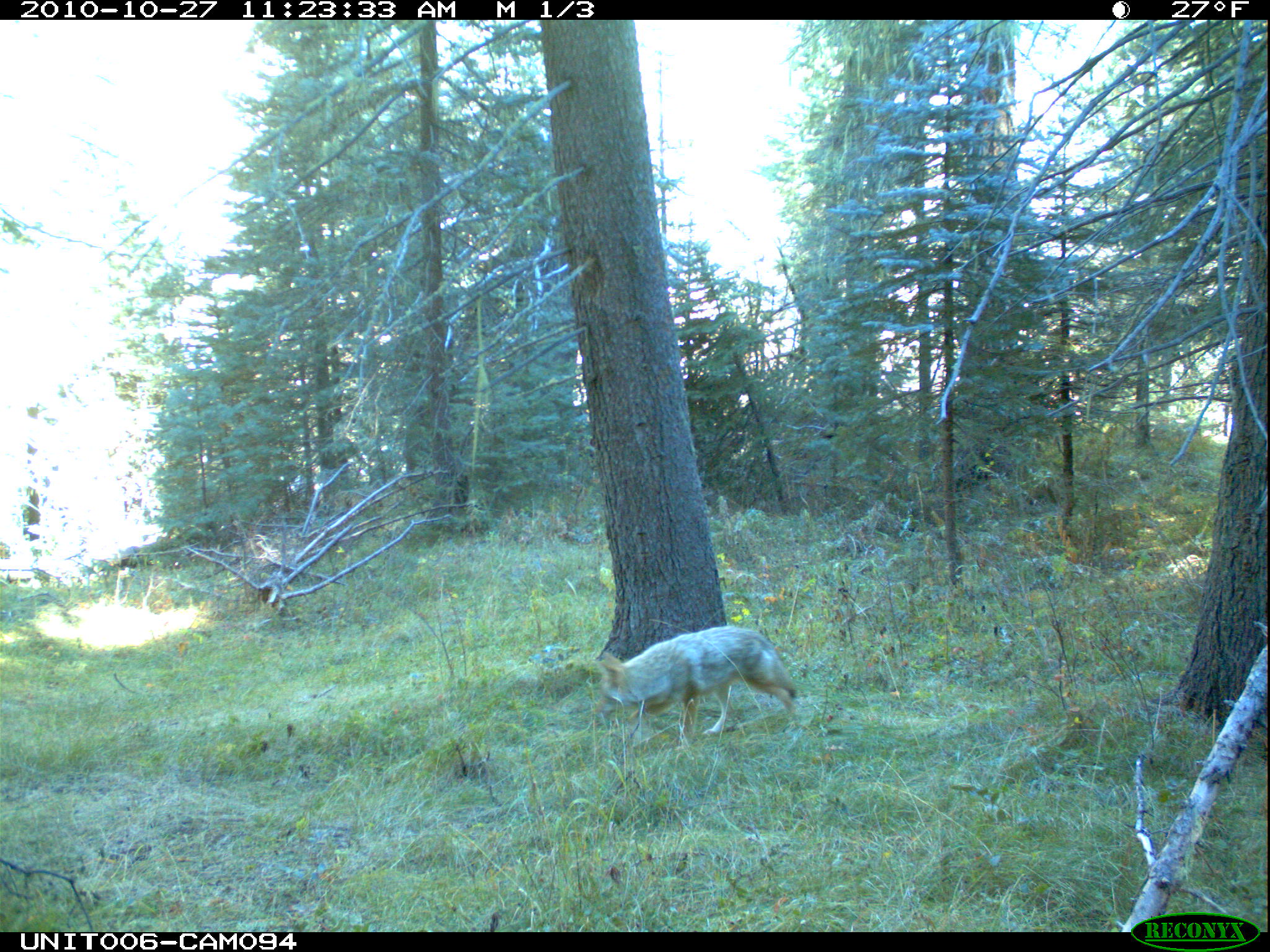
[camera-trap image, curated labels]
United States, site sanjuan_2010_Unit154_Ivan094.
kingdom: Animalia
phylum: Chordata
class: Mammalia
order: Carnivora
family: Canidae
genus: Canis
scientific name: Canis latrans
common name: coyote